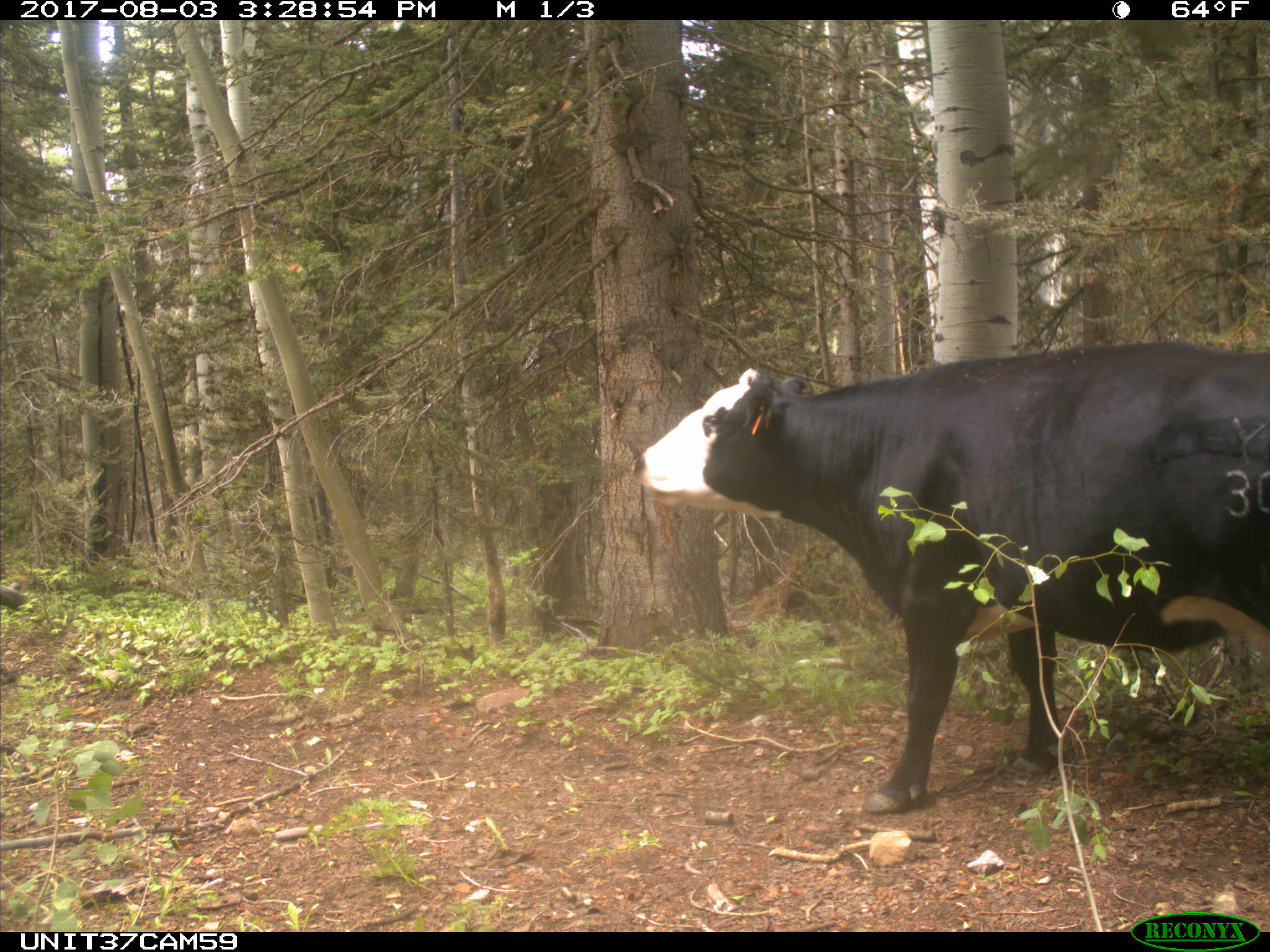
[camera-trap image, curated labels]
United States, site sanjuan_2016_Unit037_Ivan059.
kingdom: Animalia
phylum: Chordata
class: Mammalia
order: Artiodactyla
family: Bovidae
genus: Bos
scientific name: Bos taurus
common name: domestic cow